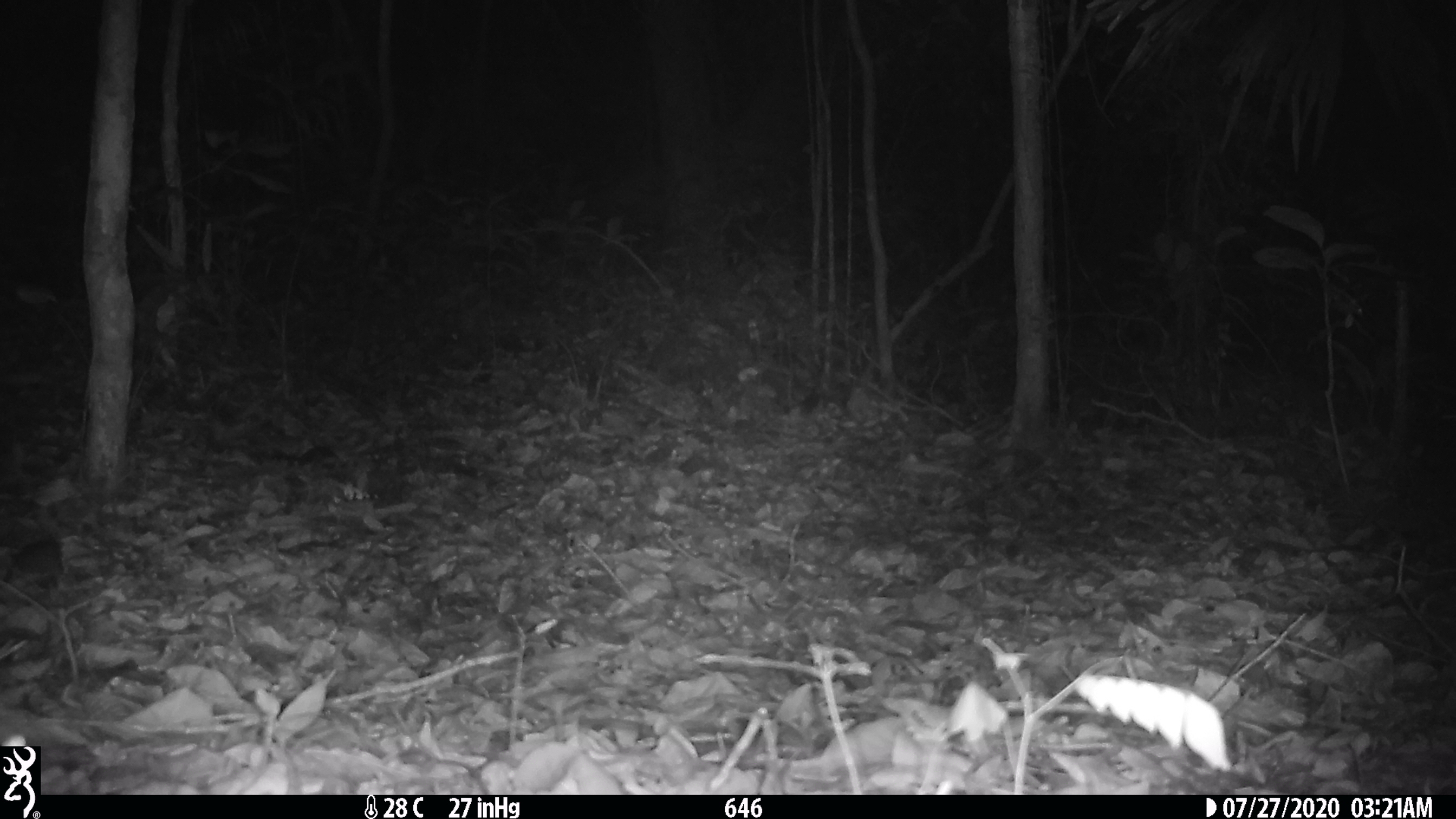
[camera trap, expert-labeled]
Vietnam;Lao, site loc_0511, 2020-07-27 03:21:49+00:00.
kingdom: Animalia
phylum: Chordata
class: Mammalia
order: Rodentia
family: Muridae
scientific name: Muridae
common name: old-world mice and rats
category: unidentified murid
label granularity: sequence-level